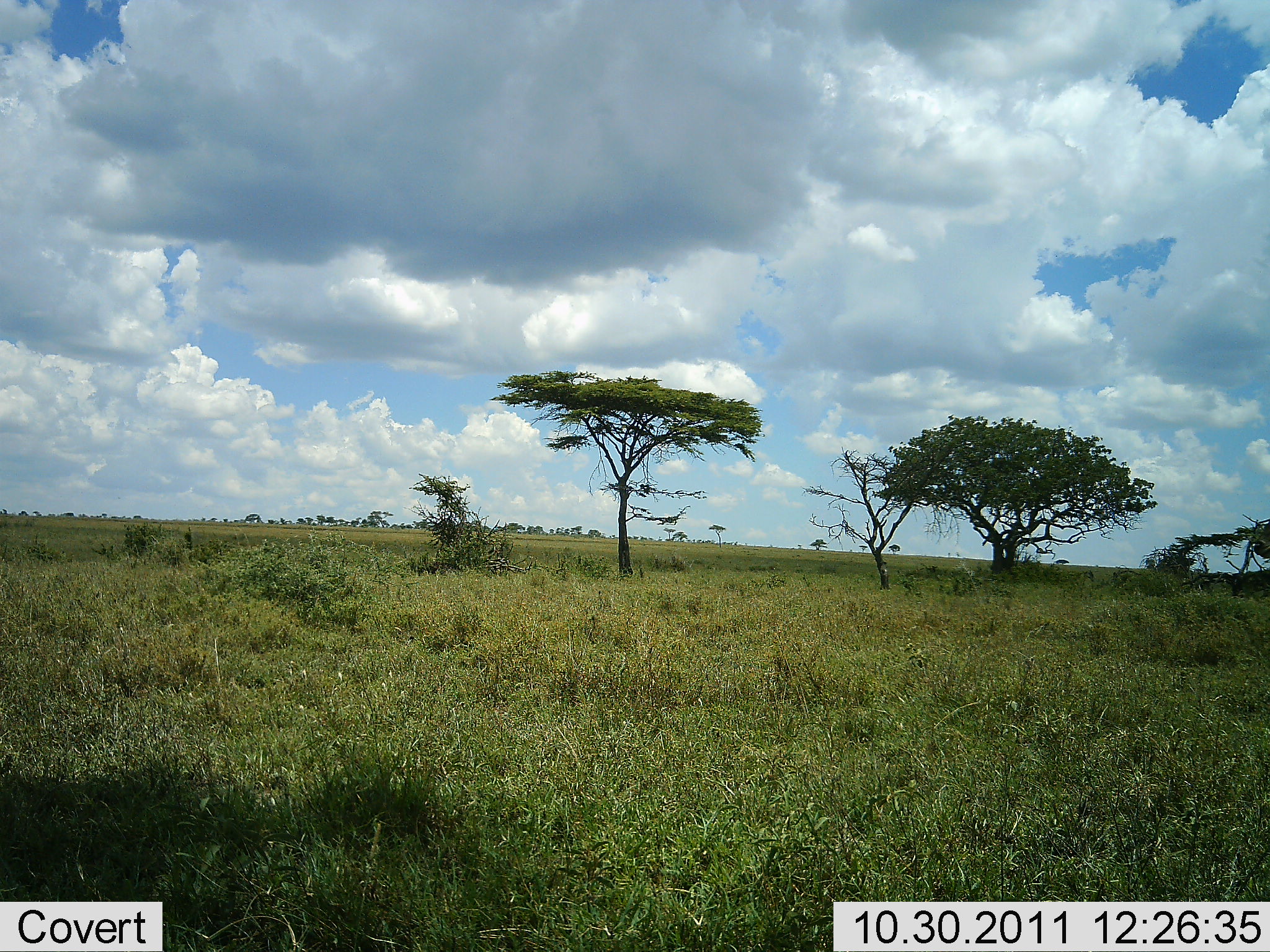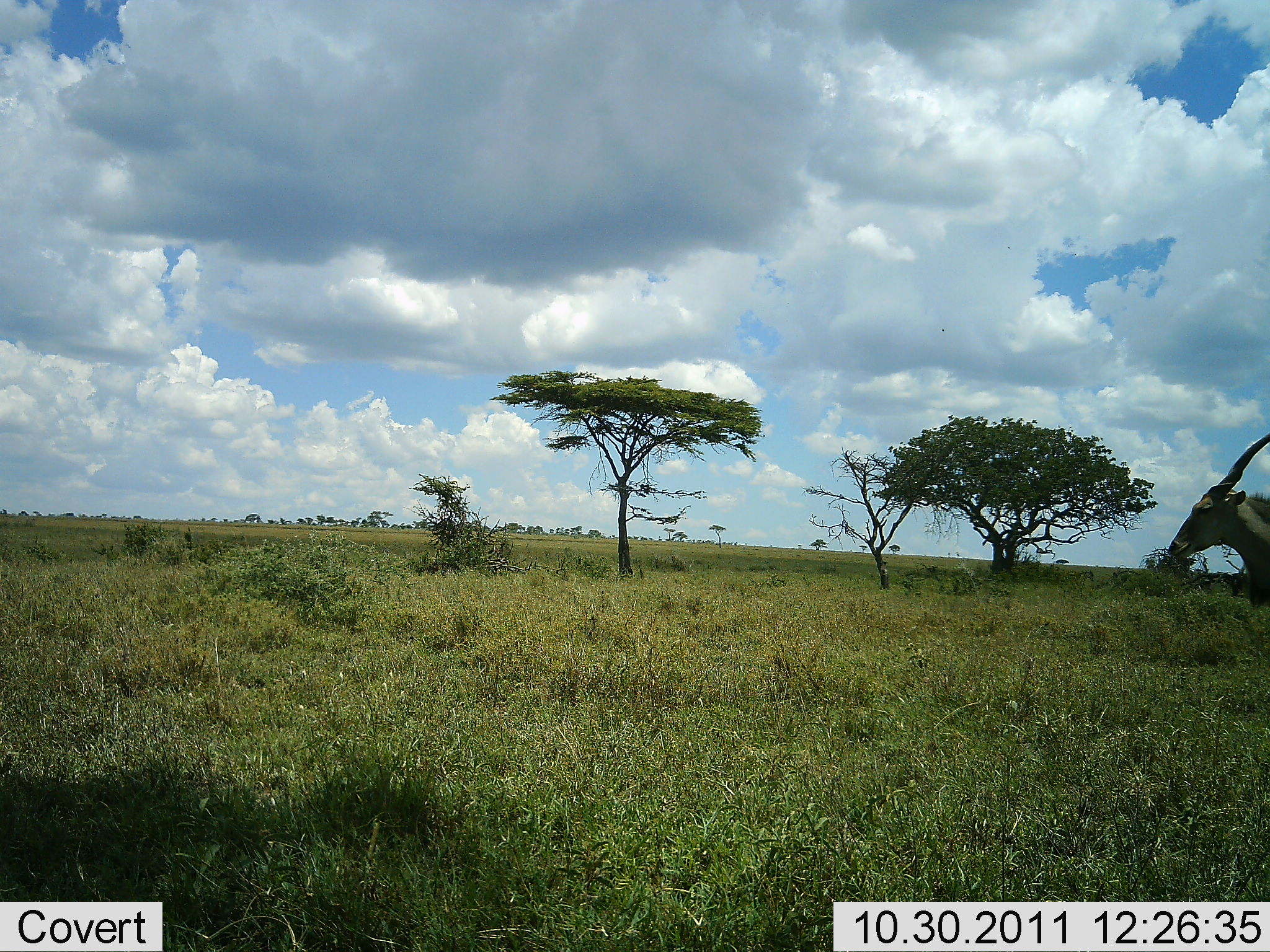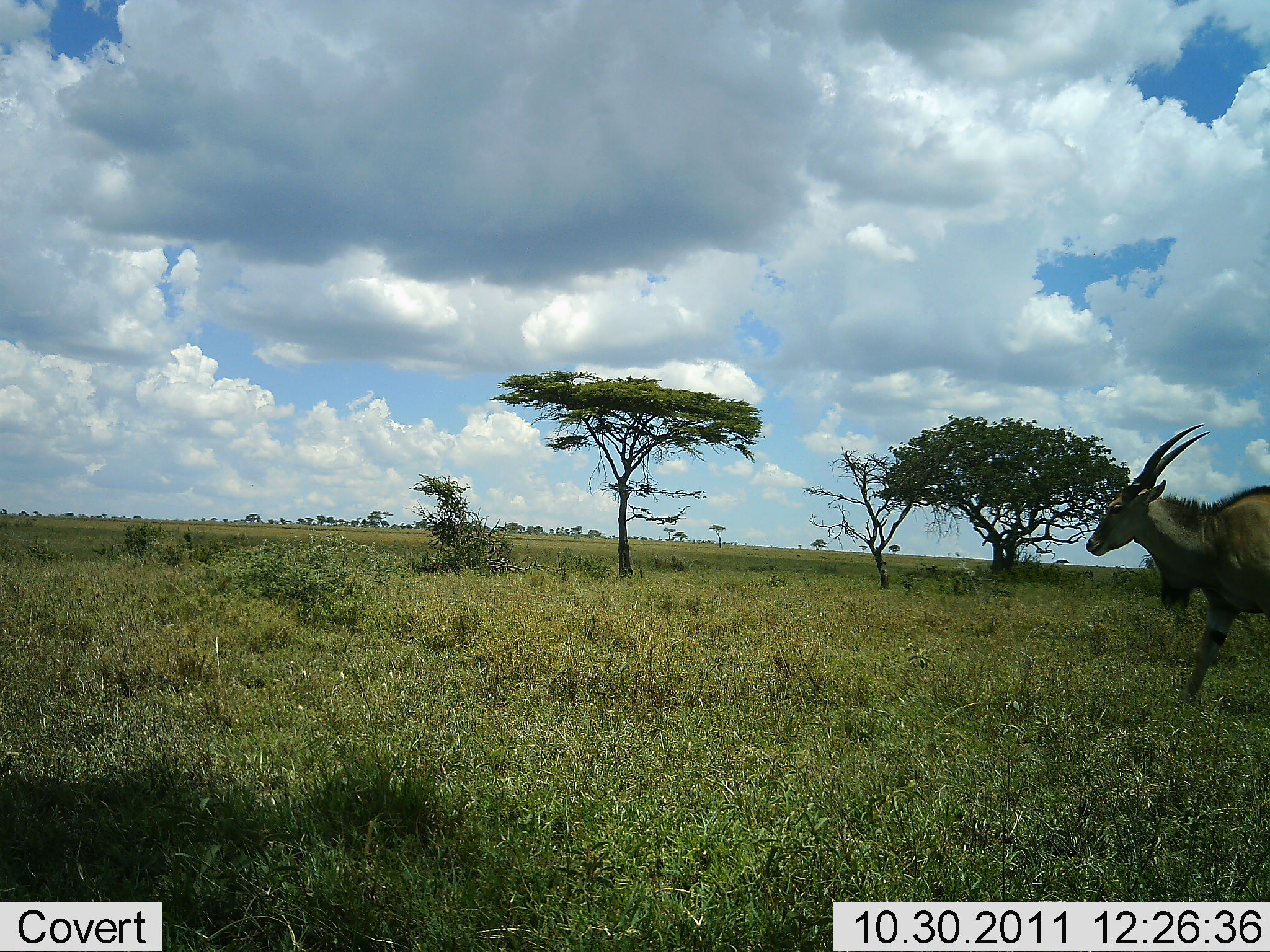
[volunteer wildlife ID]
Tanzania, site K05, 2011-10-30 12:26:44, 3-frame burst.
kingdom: Animalia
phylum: Chordata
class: Mammalia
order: Artiodactyla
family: Bovidae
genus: Tragelaphus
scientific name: Tragelaphus oryx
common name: eland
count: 1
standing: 0%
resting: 0%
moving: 100%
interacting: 0%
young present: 0%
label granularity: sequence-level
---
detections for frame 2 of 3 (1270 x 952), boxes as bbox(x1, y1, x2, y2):
animal: bbox(1167, 432, 1270, 646)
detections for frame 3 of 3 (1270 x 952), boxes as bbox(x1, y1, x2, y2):
animal: bbox(1084, 422, 1270, 707)